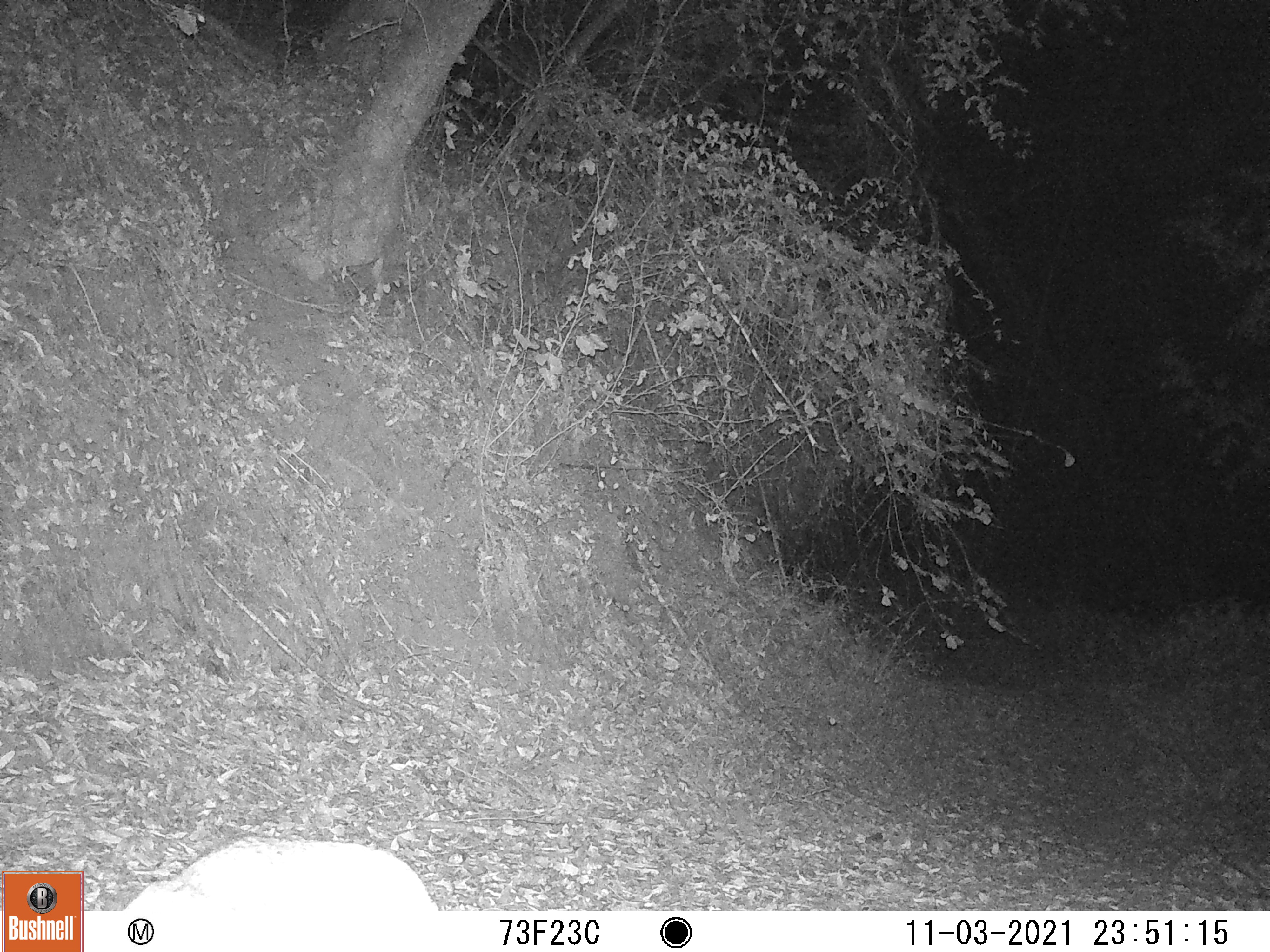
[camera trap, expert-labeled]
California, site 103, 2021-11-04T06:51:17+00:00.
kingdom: Animalia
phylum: Chordata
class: Mammalia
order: Carnivora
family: Canidae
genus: Urocyon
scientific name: Urocyon cinereoargenteus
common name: gray fox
Gray fox (Urocyon cinereoargenteus).